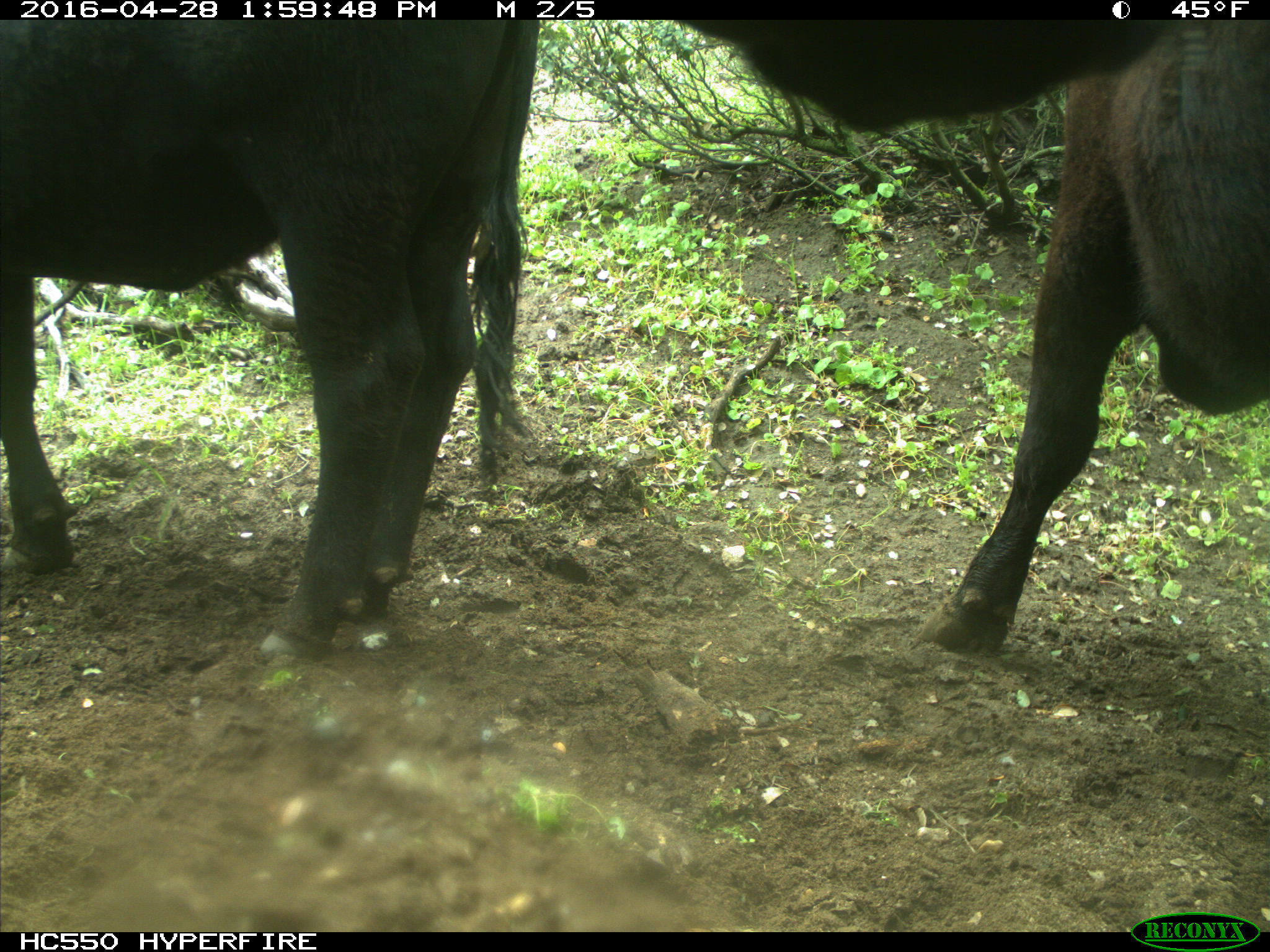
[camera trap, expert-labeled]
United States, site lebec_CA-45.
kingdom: Animalia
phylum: Chordata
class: Mammalia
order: Artiodactyla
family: Bovidae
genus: Bos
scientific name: Bos taurus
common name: domestic cow